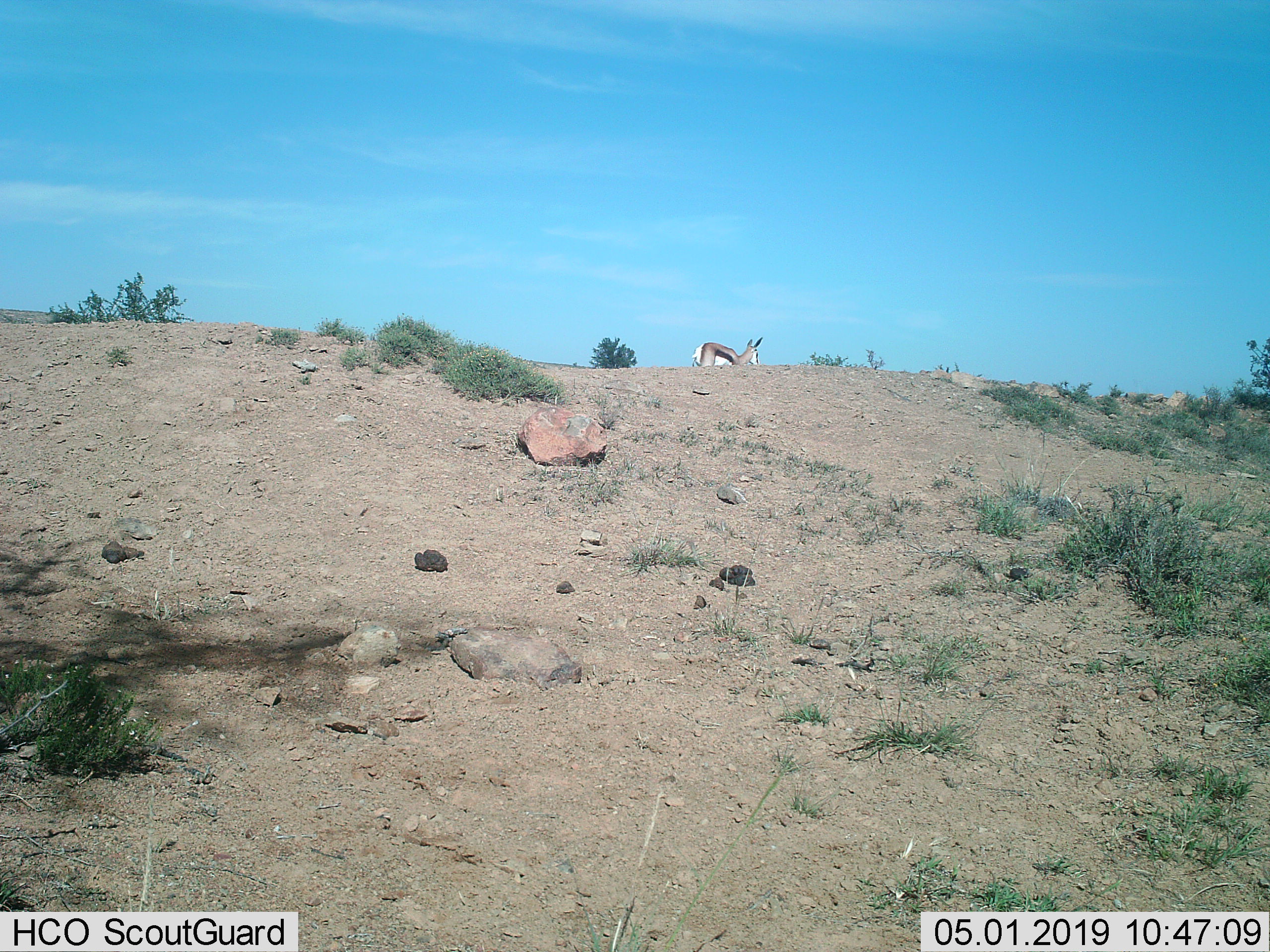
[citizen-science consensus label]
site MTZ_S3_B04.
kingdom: Animalia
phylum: Chordata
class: Mammalia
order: Artiodactyla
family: Bovidae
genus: Antidorcas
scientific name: Antidorcas marsupialis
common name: springbok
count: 1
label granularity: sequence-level